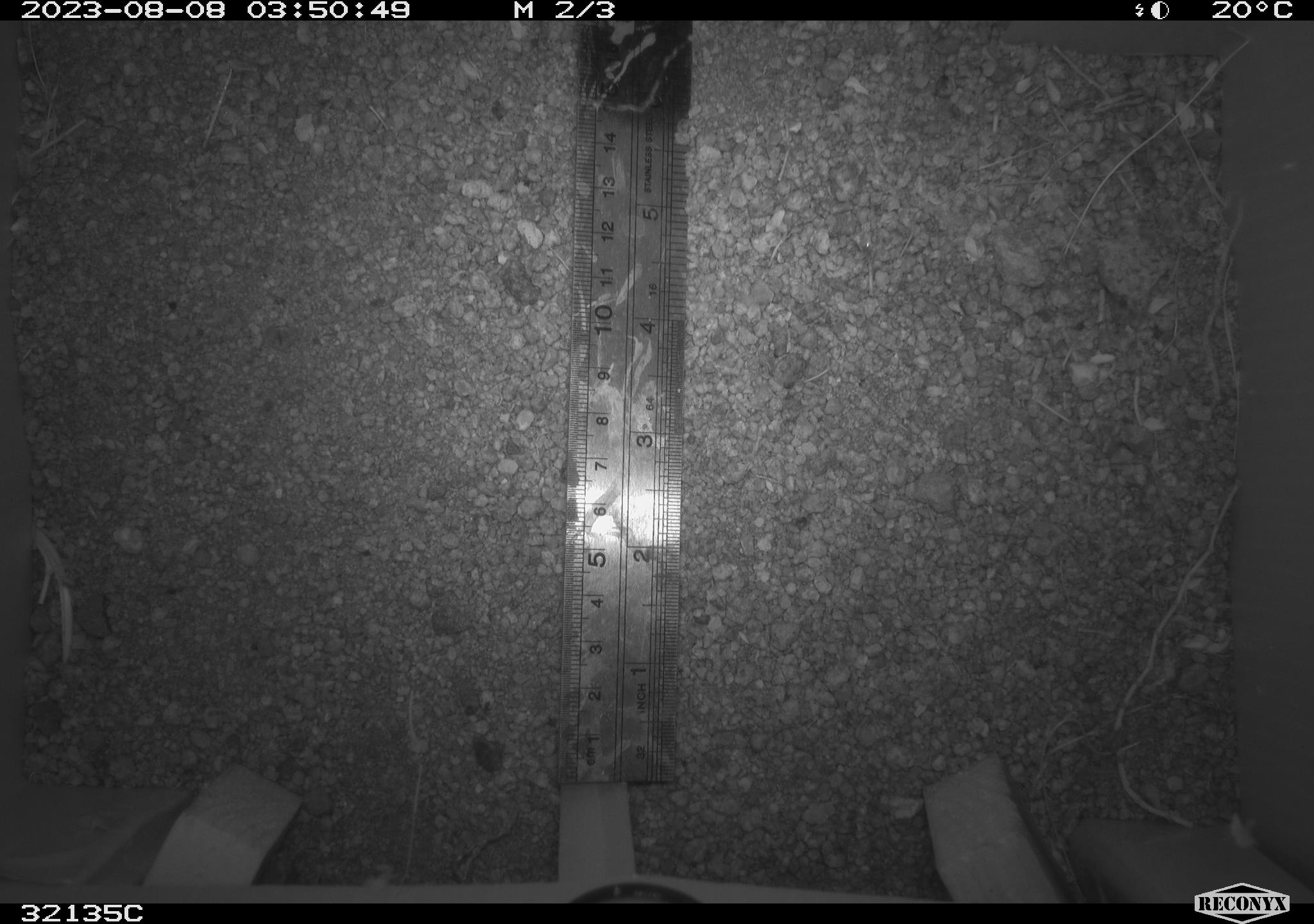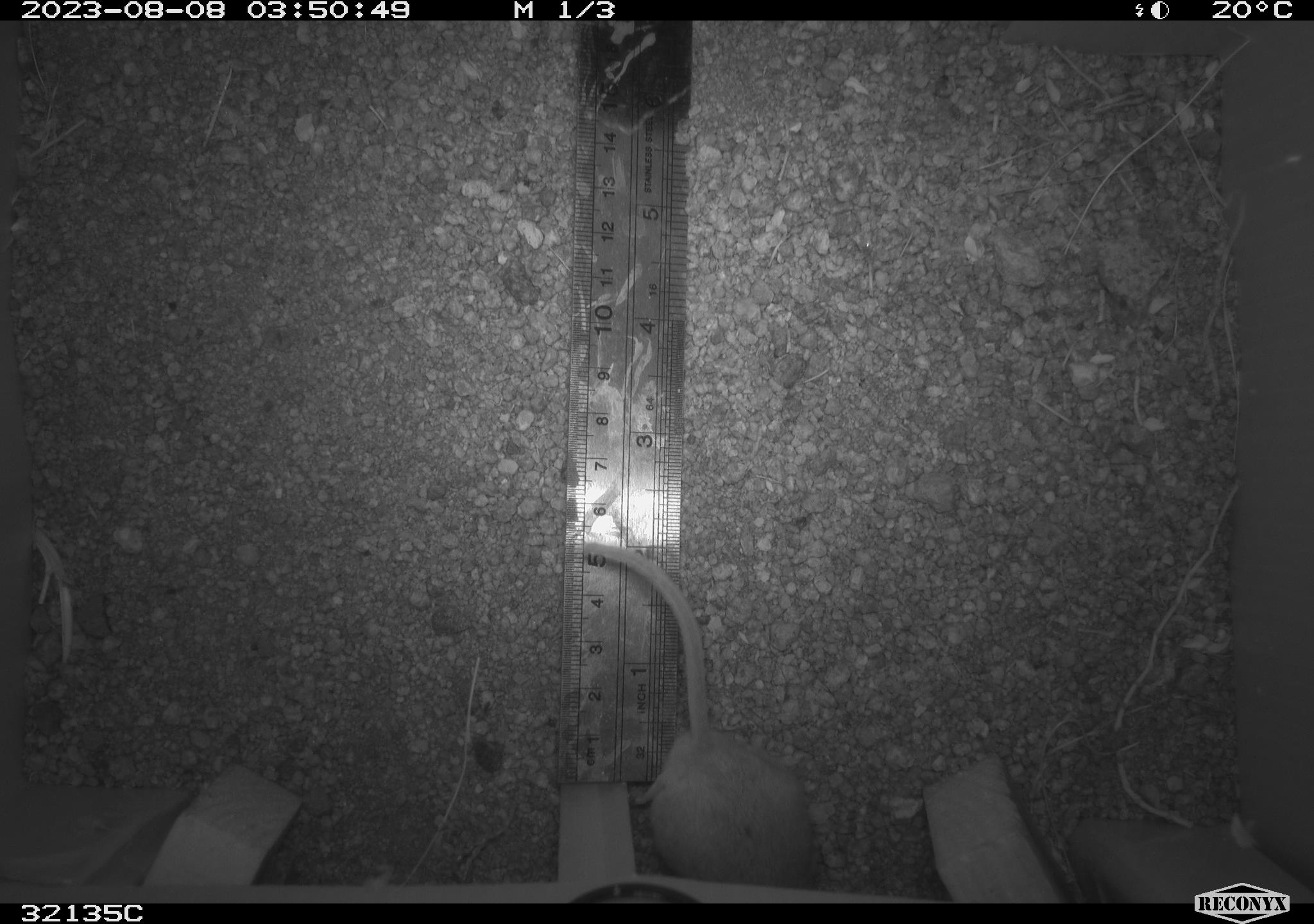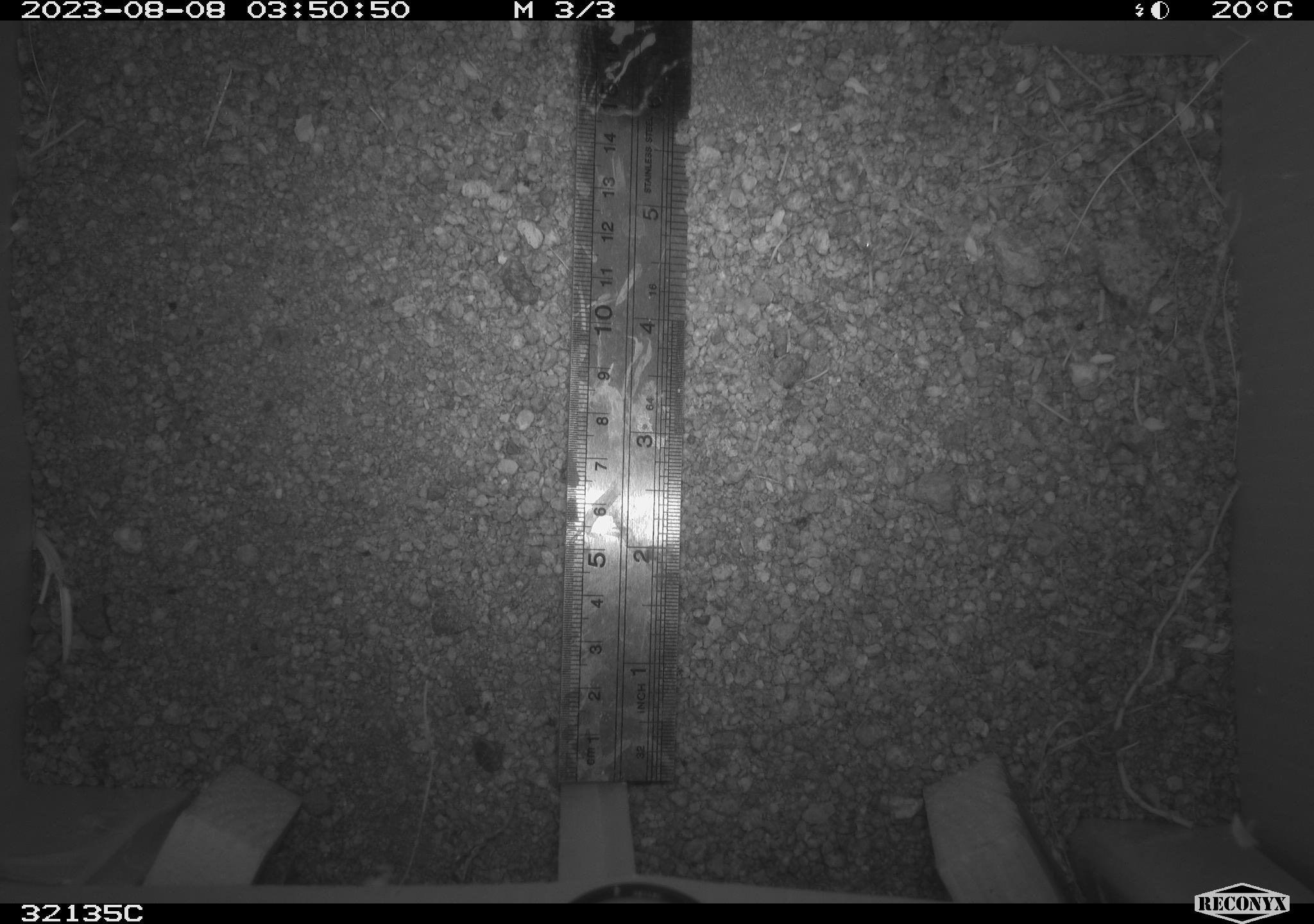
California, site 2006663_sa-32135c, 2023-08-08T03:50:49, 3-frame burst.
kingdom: Animalia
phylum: Chordata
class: Mammalia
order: Rodentia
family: Cricetidae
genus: Neotoma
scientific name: Neotoma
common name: pack rat or woodrat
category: neotoma species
Neotoma species (pack rat or woodrat) (Neotoma).